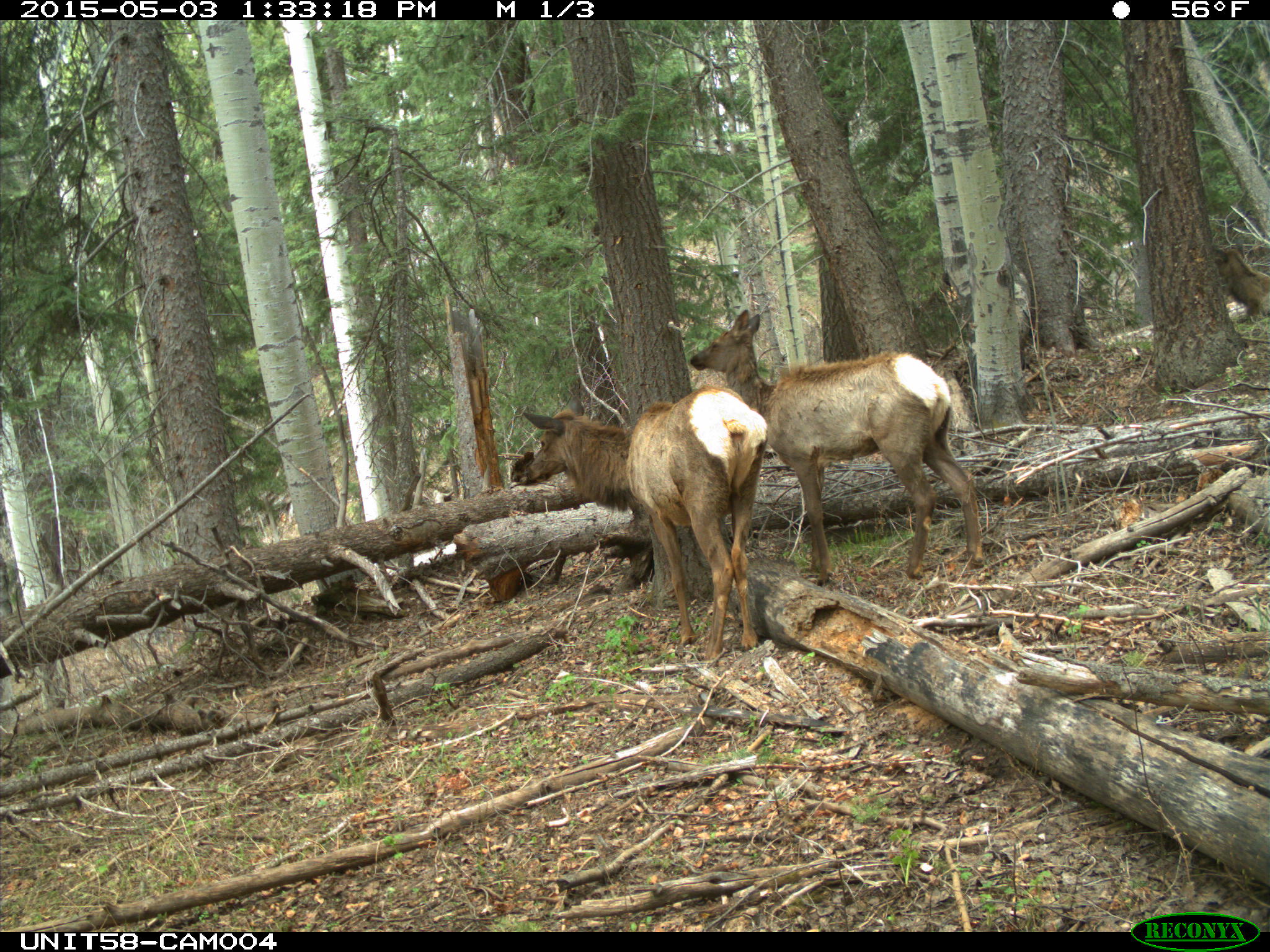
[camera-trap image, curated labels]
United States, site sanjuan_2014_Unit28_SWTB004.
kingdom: Animalia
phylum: Chordata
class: Mammalia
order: Artiodactyla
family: Cervidae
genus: Cervus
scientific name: Cervus elaphus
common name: red deer